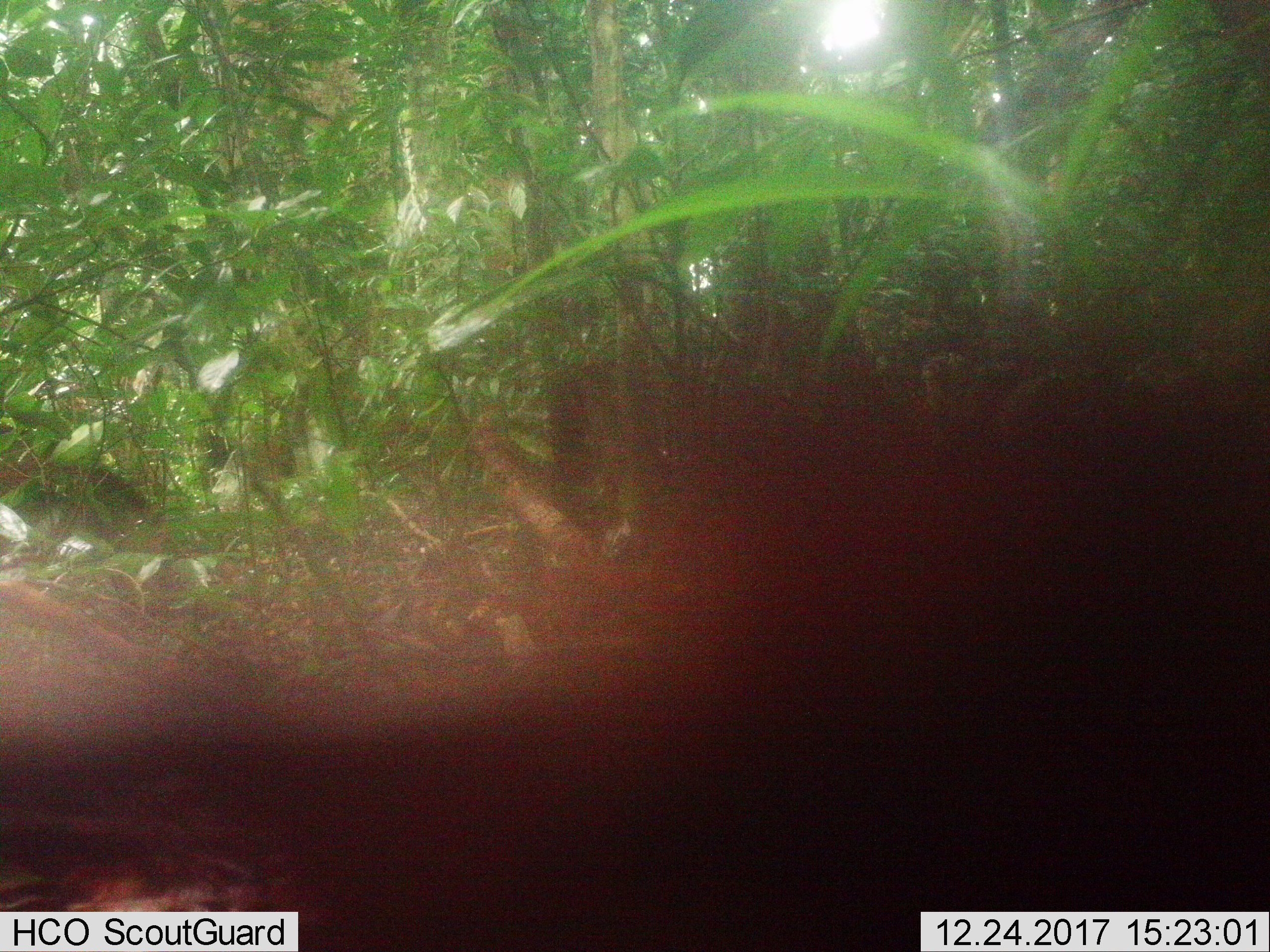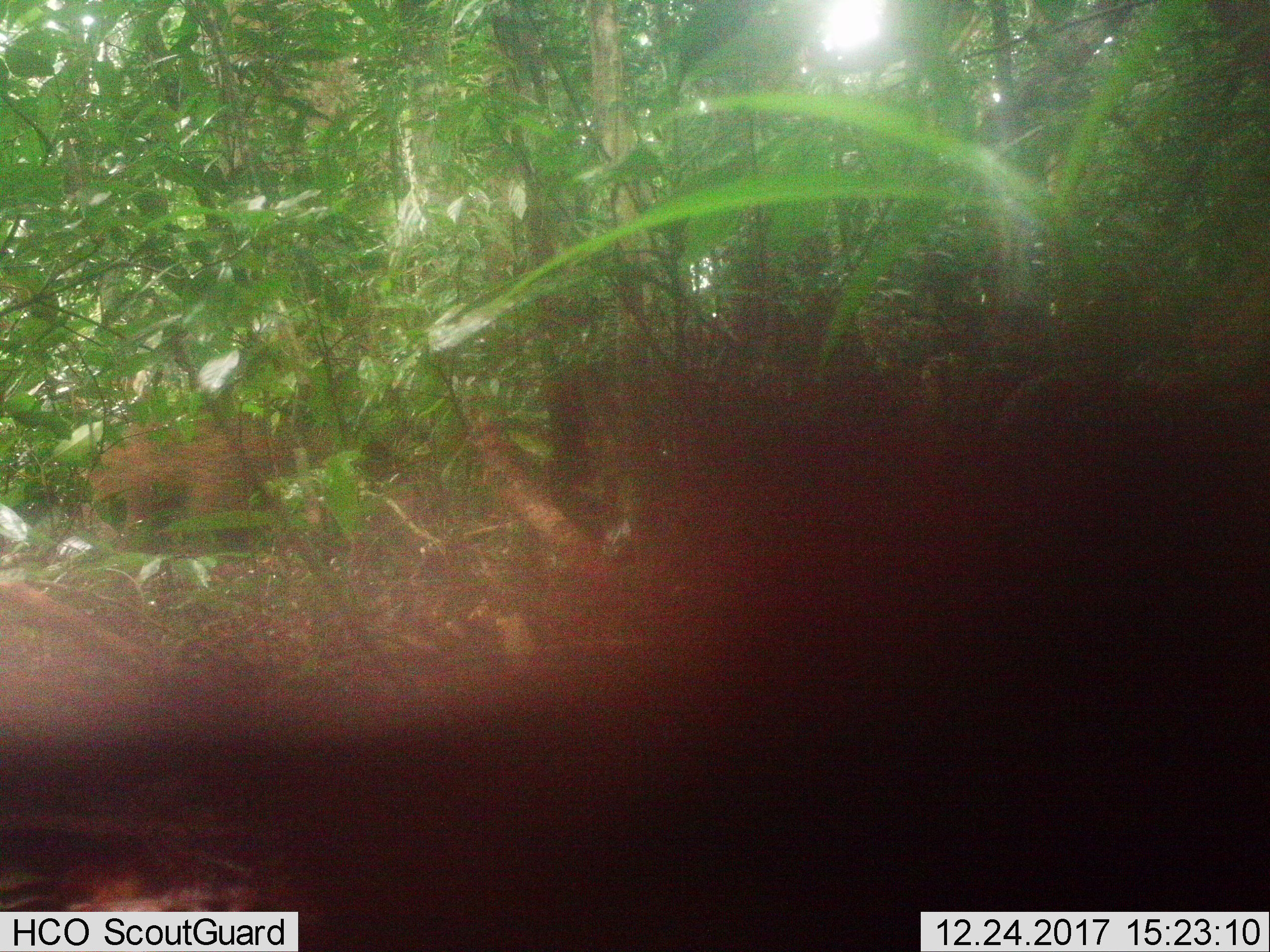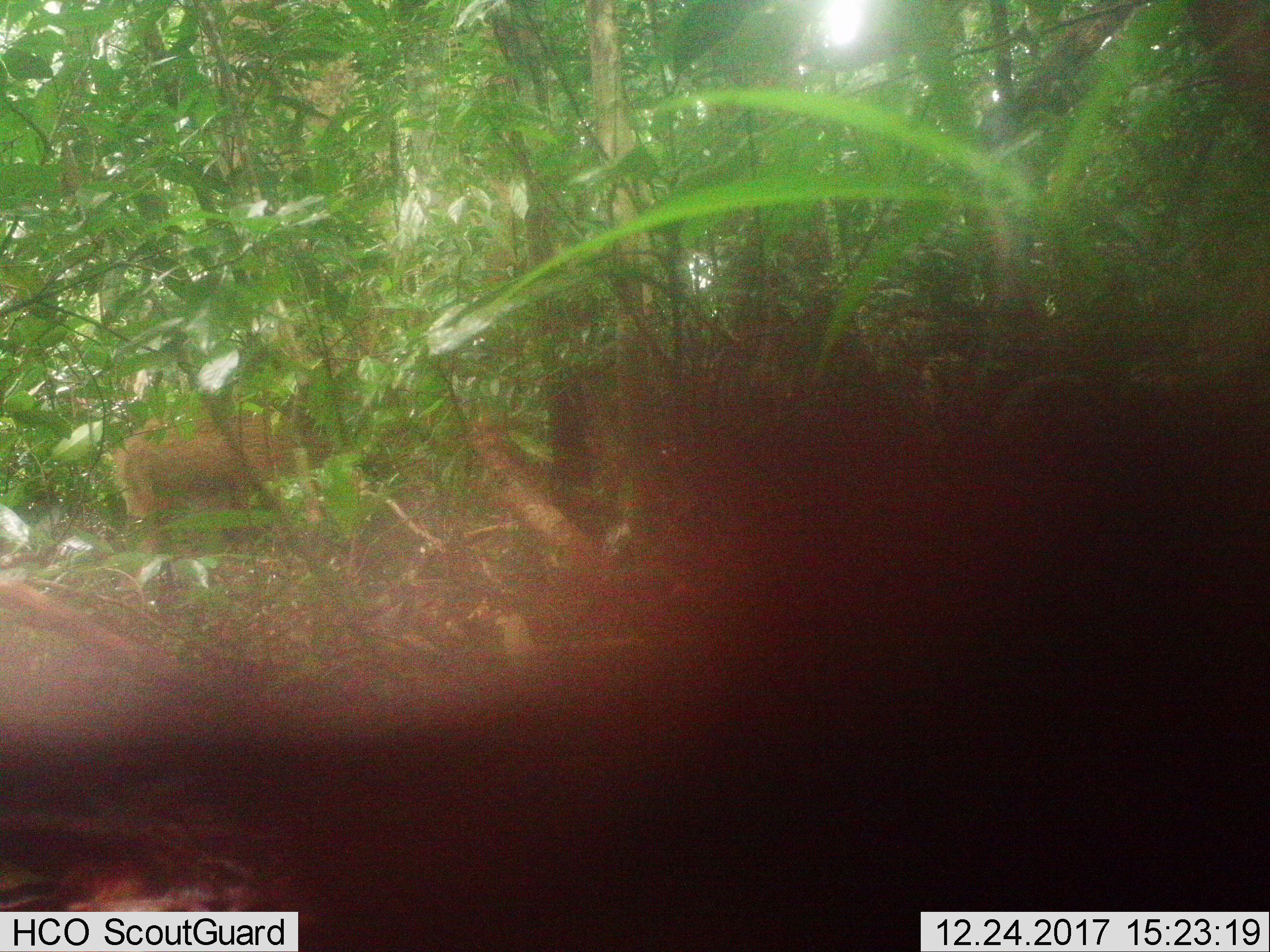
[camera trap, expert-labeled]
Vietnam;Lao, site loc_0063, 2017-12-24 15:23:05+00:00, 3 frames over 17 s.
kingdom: Animalia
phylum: Chordata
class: Mammalia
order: Artiodactyla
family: Suidae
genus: Sus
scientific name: Sus scrofa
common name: eurasian wild pig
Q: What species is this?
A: Eurasian wild pig (Sus scrofa).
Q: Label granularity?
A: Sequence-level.